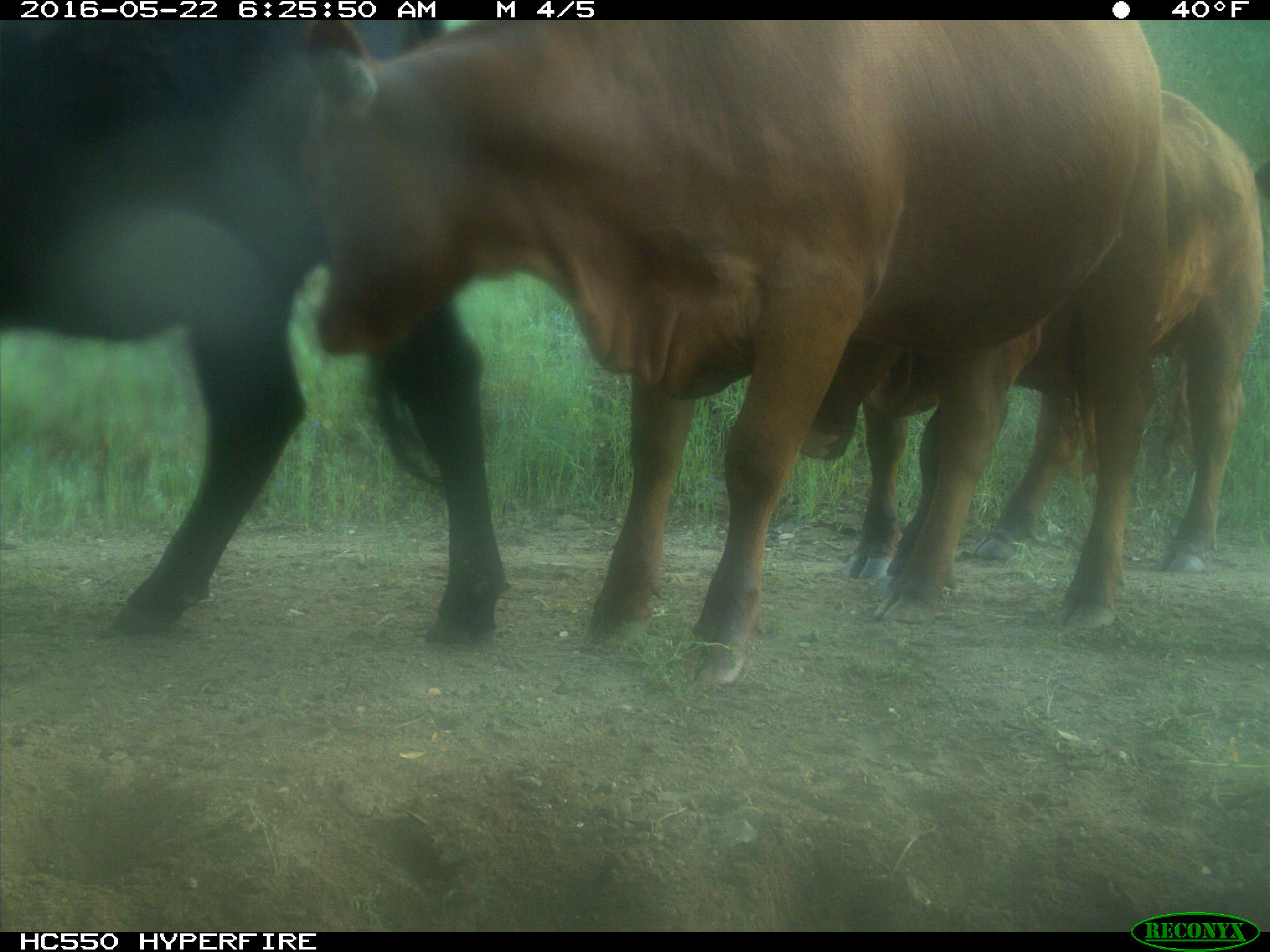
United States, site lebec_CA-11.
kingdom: Animalia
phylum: Chordata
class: Mammalia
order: Artiodactyla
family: Bovidae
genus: Bos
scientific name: Bos taurus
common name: domestic cow